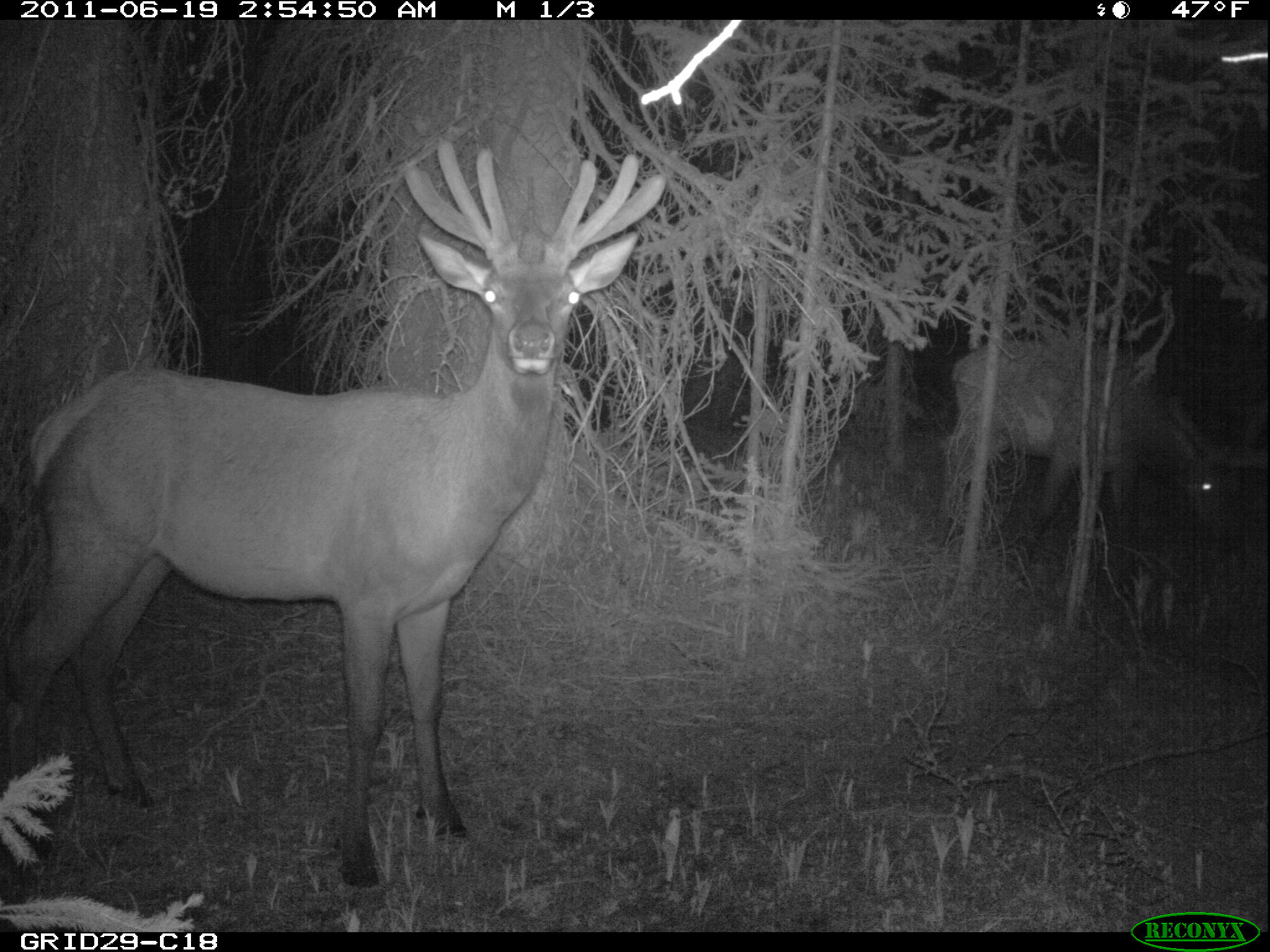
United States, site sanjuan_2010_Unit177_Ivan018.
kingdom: Animalia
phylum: Chordata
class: Mammalia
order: Artiodactyla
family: Cervidae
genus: Cervus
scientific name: Cervus elaphus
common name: red deer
Cervus elaphus (red deer).